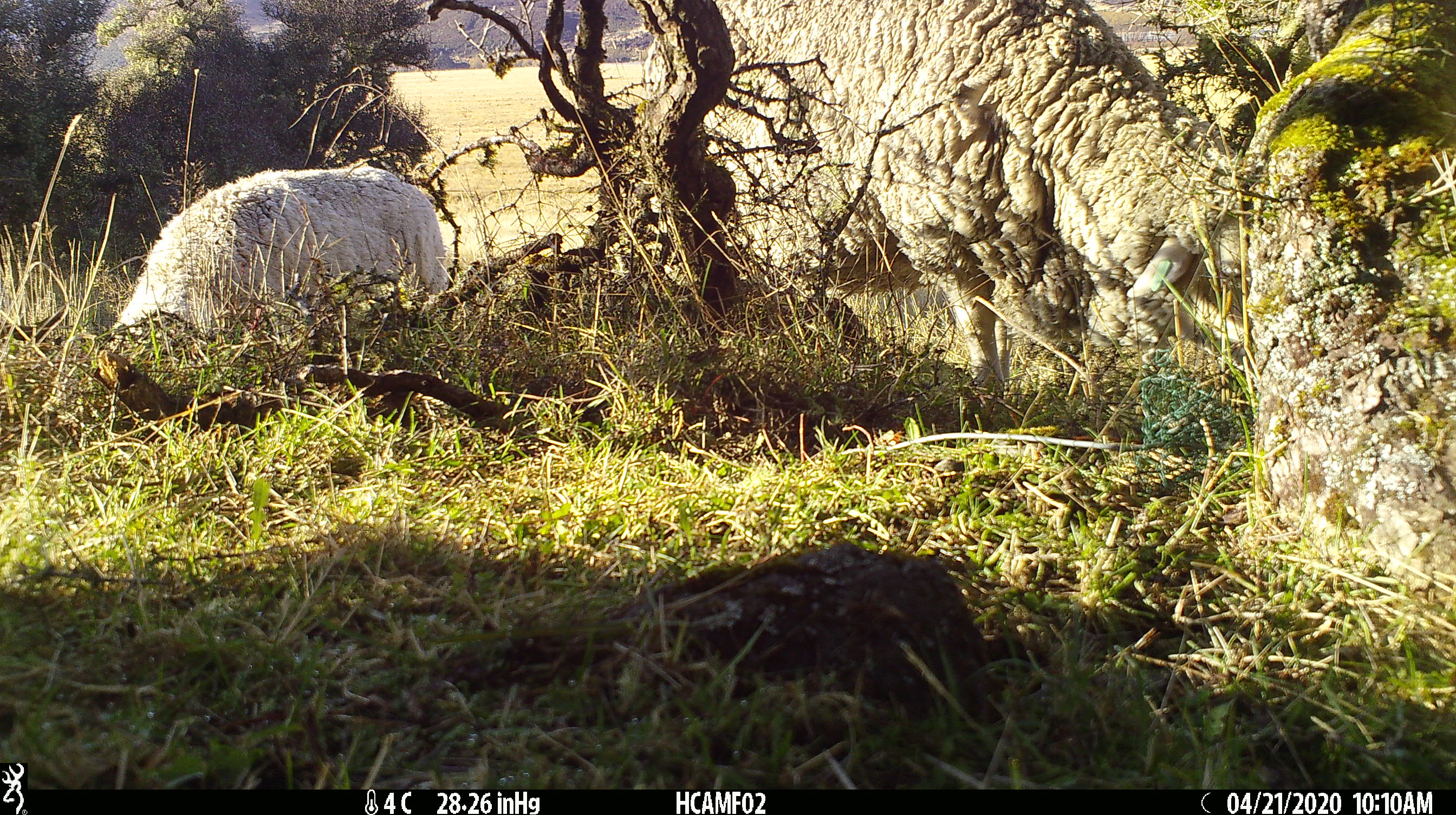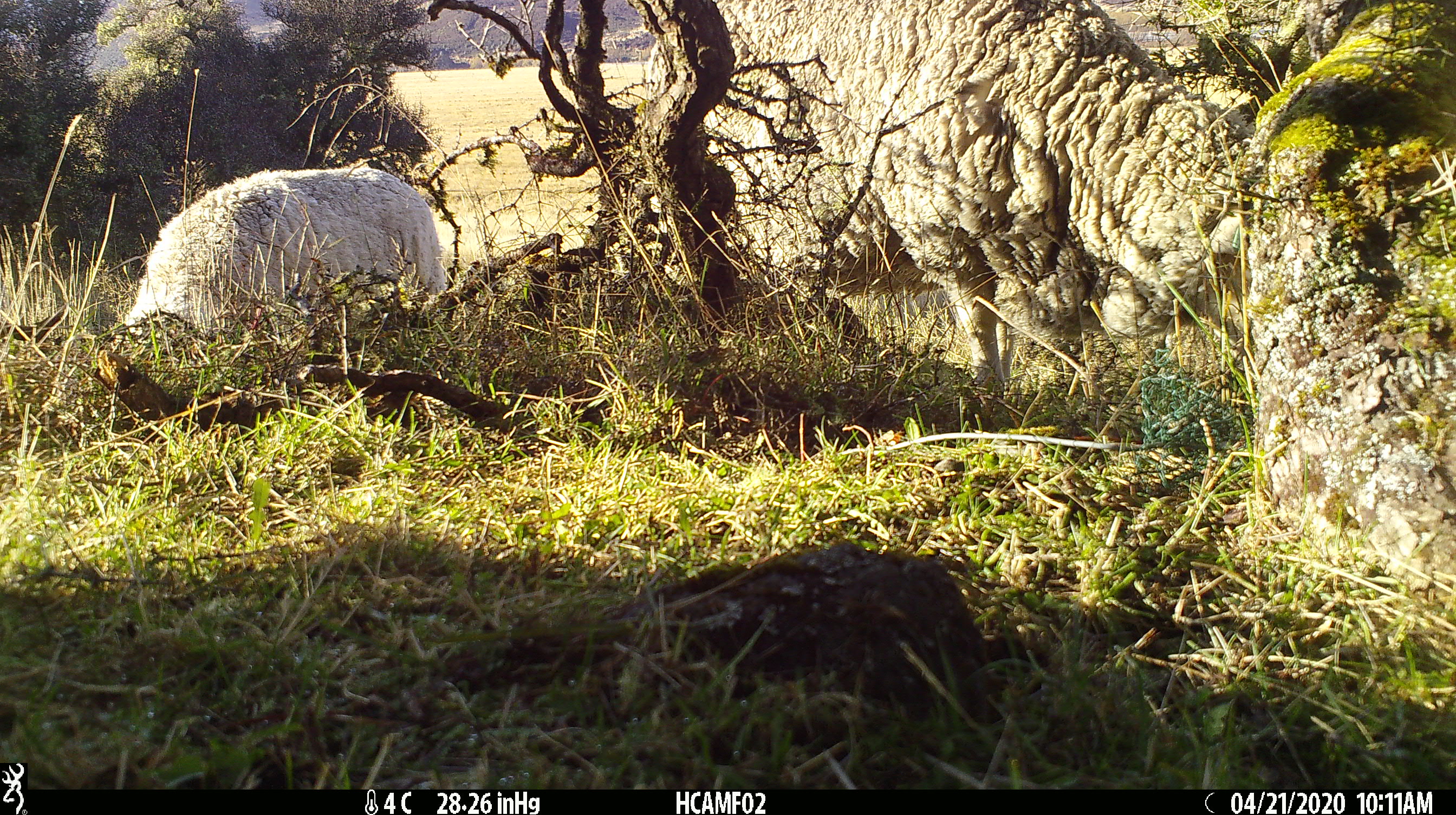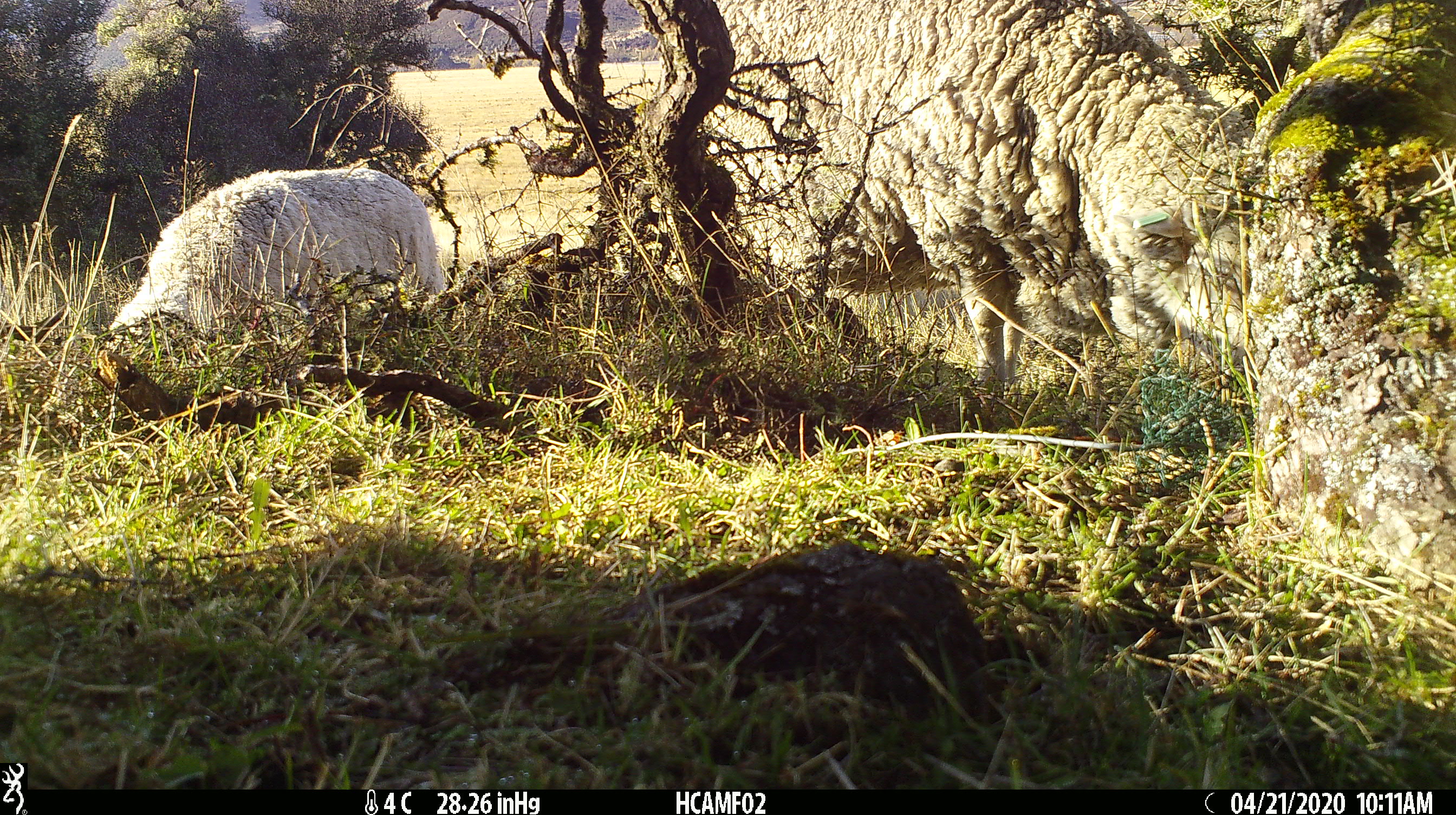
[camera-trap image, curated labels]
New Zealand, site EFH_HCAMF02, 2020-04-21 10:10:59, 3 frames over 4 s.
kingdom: Animalia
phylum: Chordata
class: Mammalia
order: Artiodactyla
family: Bovidae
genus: Ovis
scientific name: Ovis aries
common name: domestic sheep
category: sheep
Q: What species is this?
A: Sheep (domestic sheep) (Ovis aries).